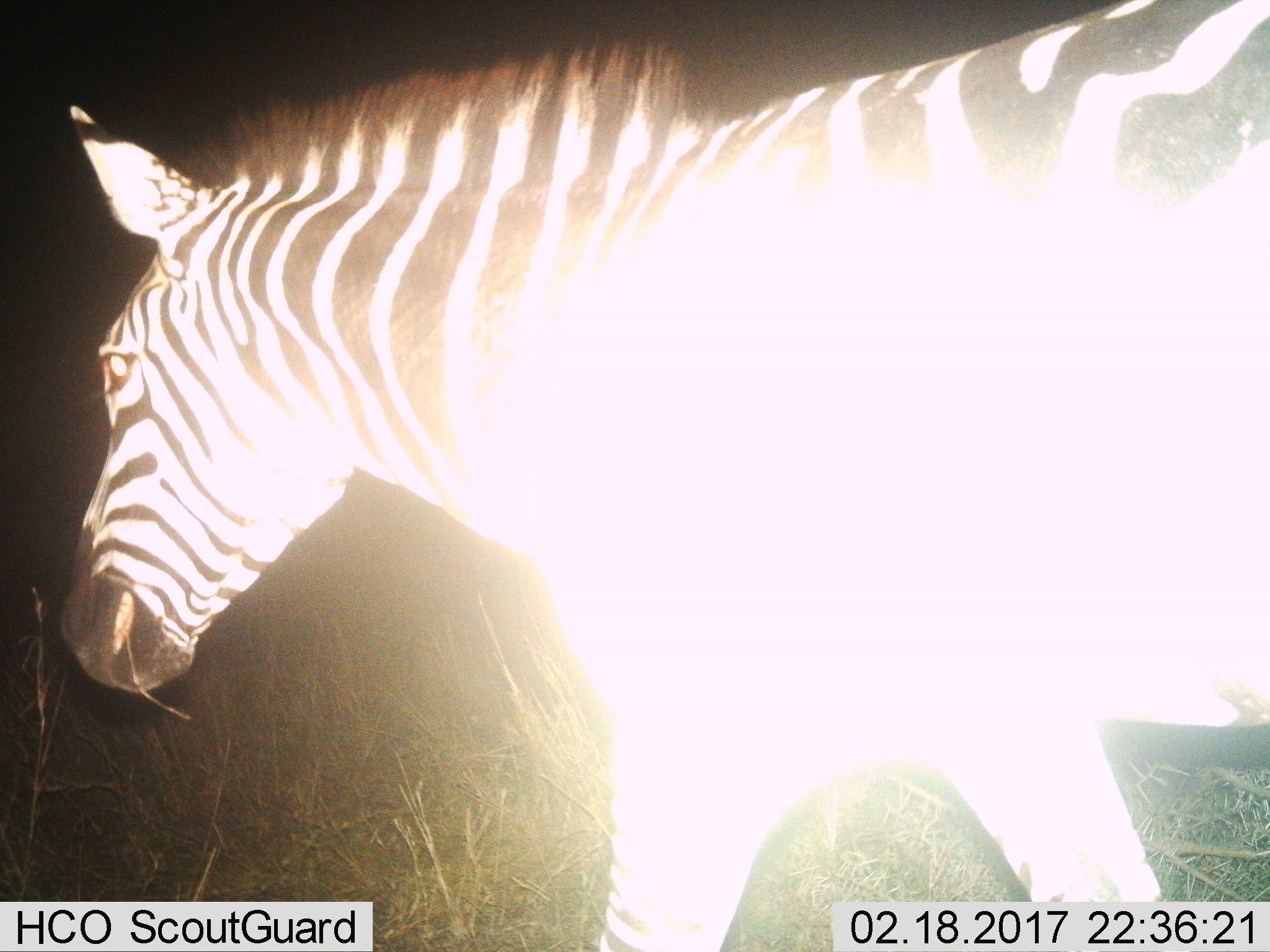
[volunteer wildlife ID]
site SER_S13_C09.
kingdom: Animalia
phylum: Chordata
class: Mammalia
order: Perissodactyla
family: Equidae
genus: Equus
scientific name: Equus quagga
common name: plains zebra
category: zebraplains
Zebraplains (plains zebra) (Equus quagga), count 1. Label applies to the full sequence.